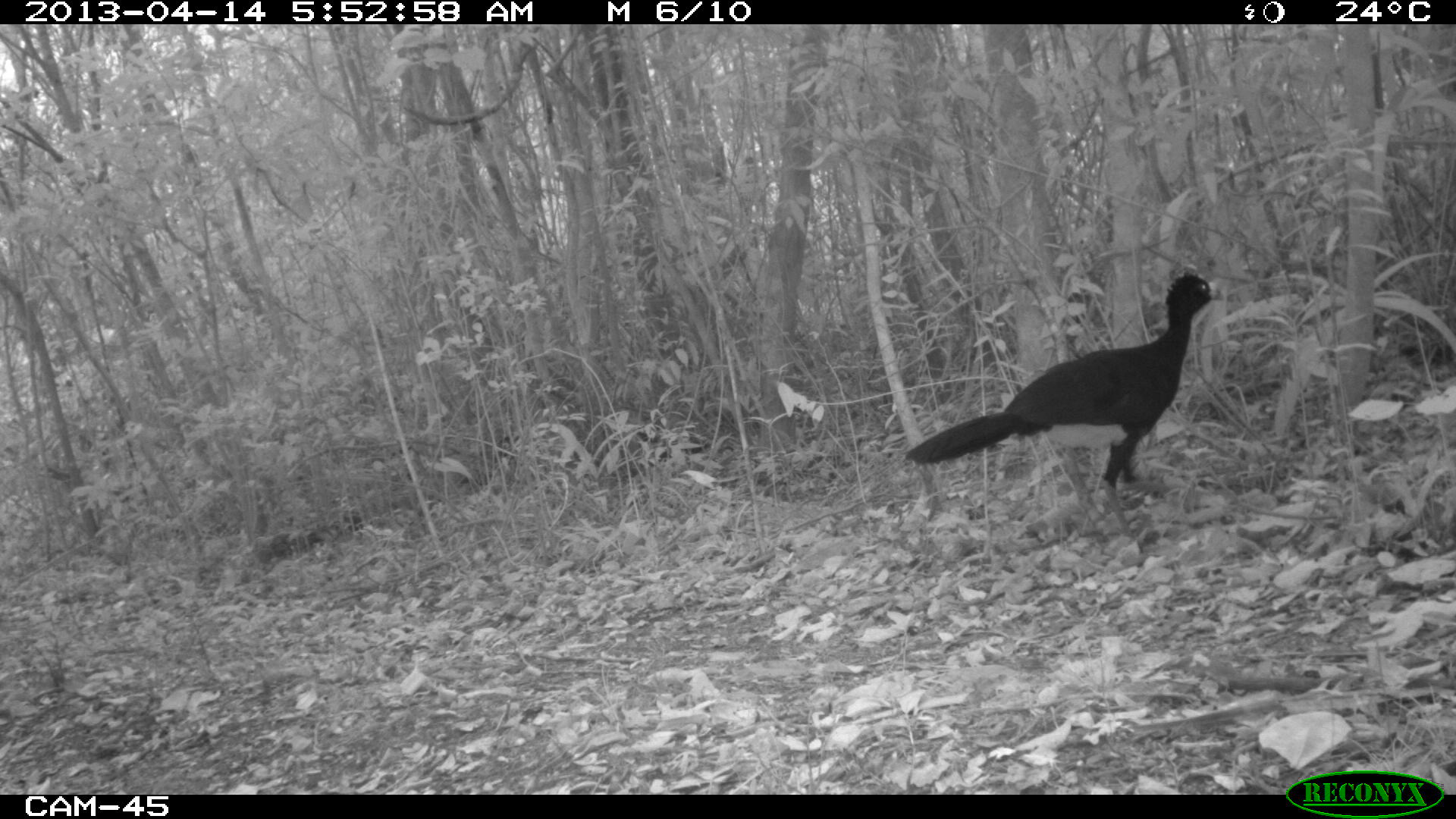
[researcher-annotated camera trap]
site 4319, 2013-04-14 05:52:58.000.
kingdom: Animalia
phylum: Chordata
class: Aves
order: Galliformes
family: Cracidae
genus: Crax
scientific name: Crax rubra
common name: great curassow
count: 1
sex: male